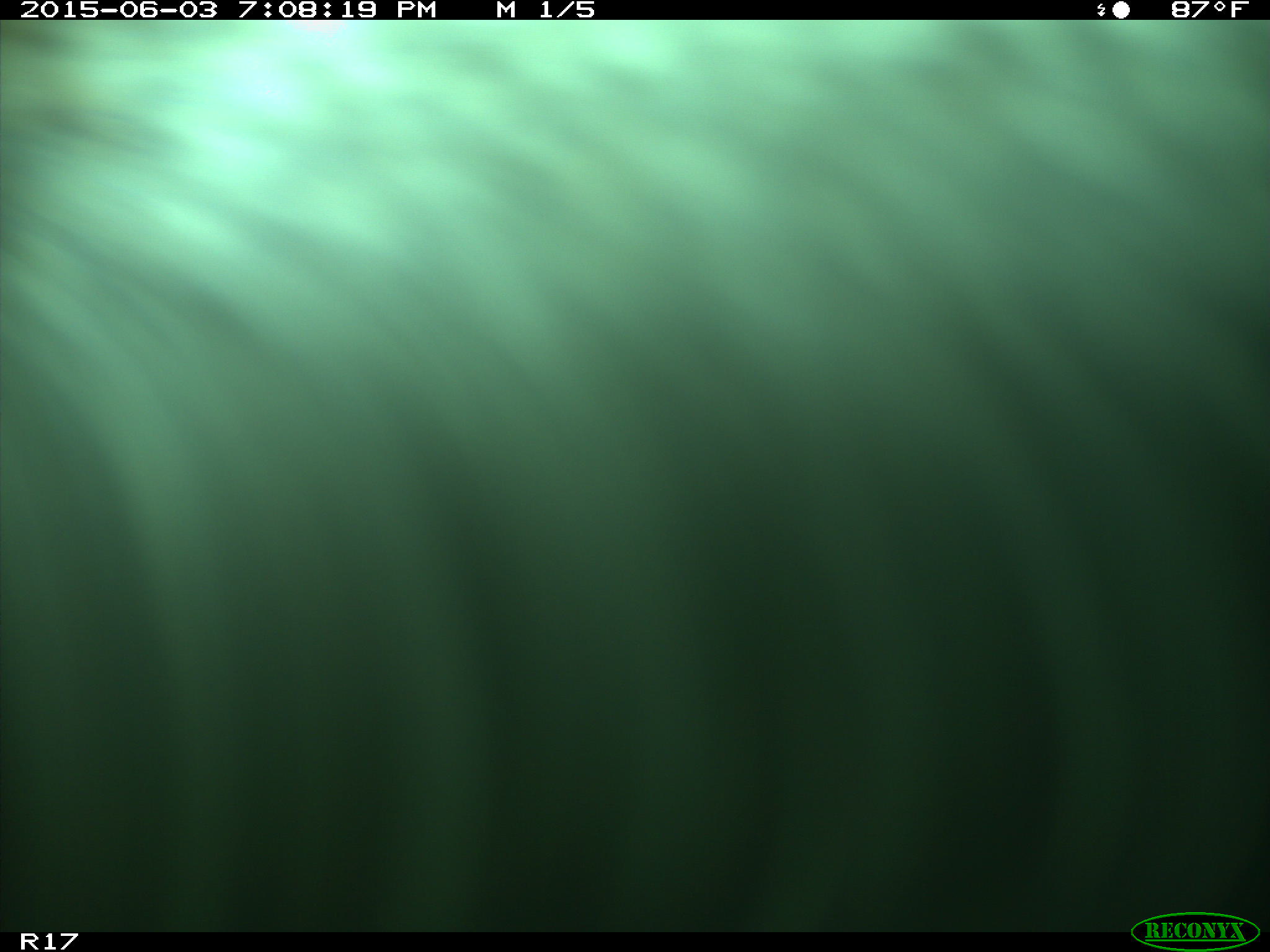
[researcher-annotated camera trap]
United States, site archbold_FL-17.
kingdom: Animalia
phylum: Chordata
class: Mammalia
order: Artiodactyla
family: Bovidae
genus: Bos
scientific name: Bos taurus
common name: domestic cow